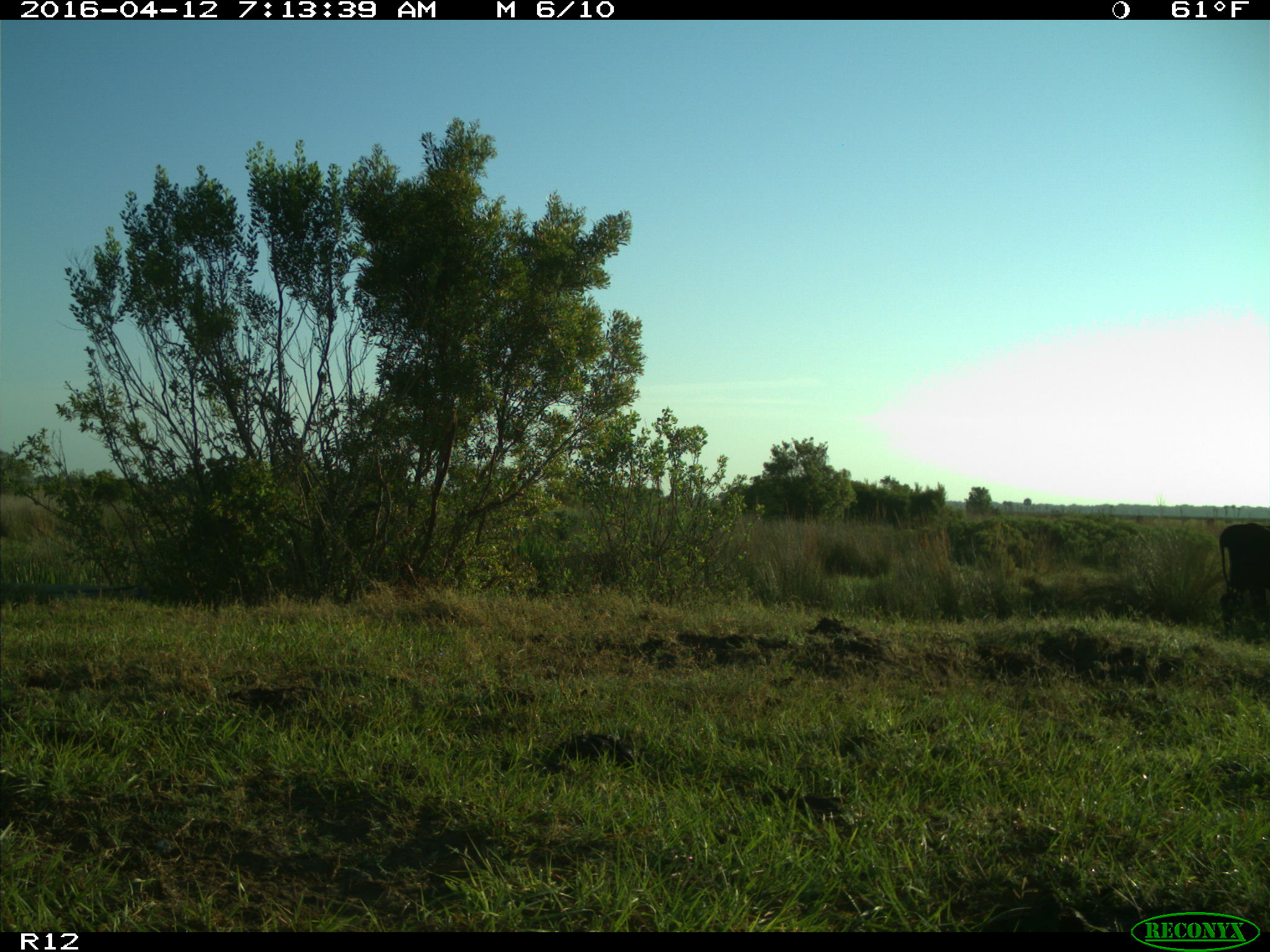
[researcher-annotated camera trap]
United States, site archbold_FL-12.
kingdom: Animalia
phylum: Chordata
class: Mammalia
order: Artiodactyla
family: Bovidae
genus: Bos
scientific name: Bos taurus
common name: domestic cow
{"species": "Bos taurus (domestic cow)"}